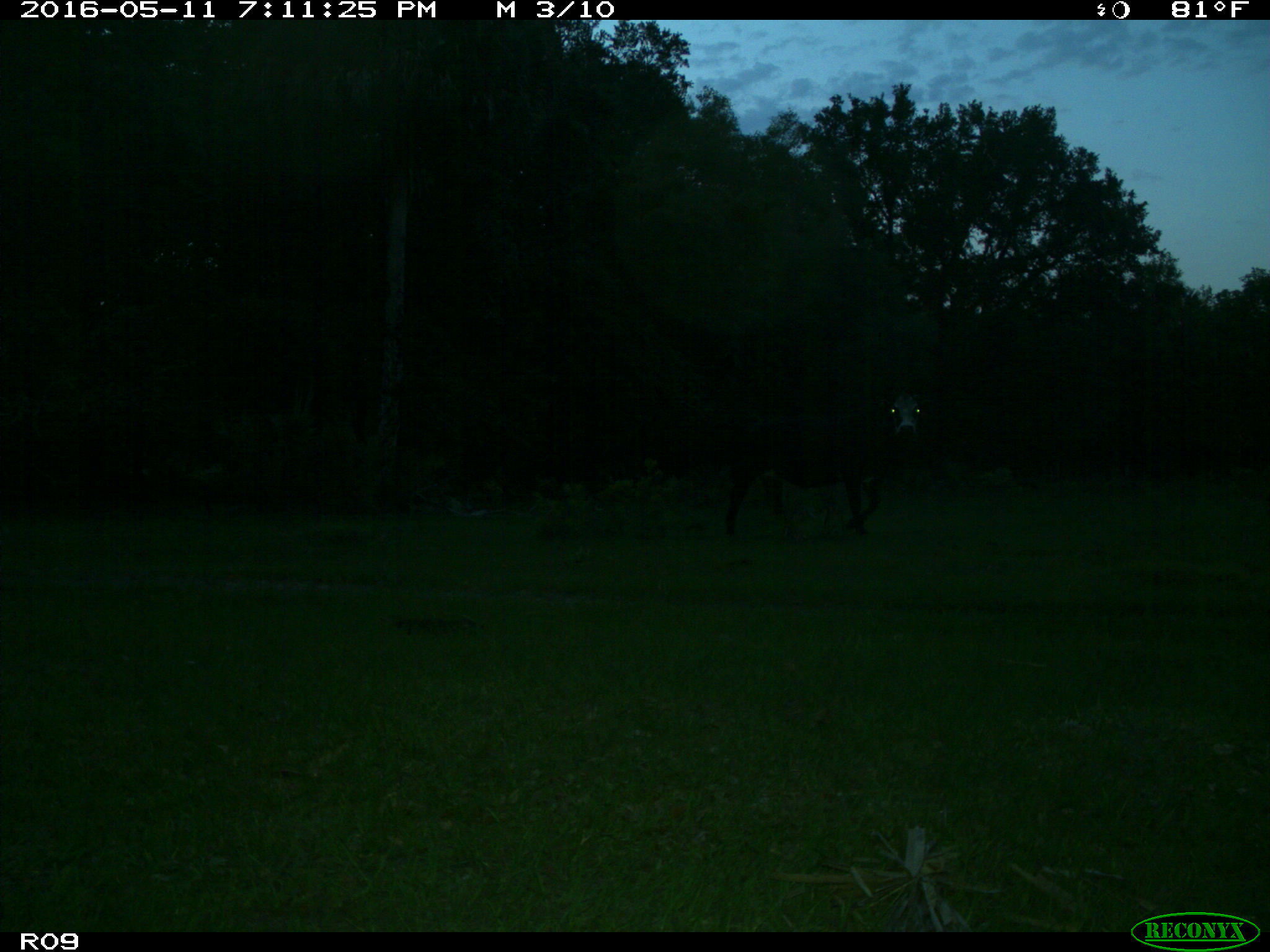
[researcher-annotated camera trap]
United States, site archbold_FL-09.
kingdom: Animalia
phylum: Chordata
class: Mammalia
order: Artiodactyla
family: Bovidae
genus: Bos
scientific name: Bos taurus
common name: domestic cow